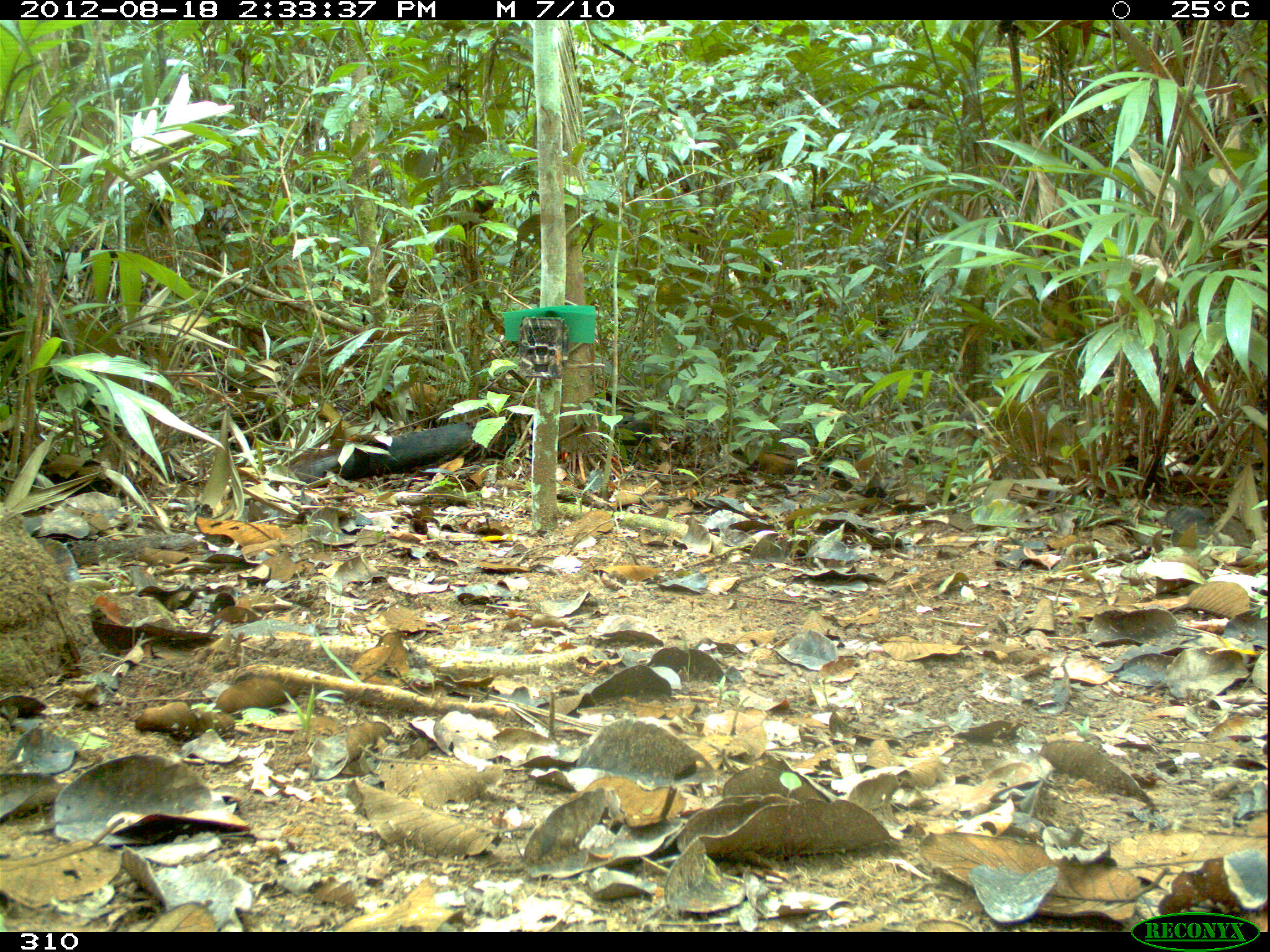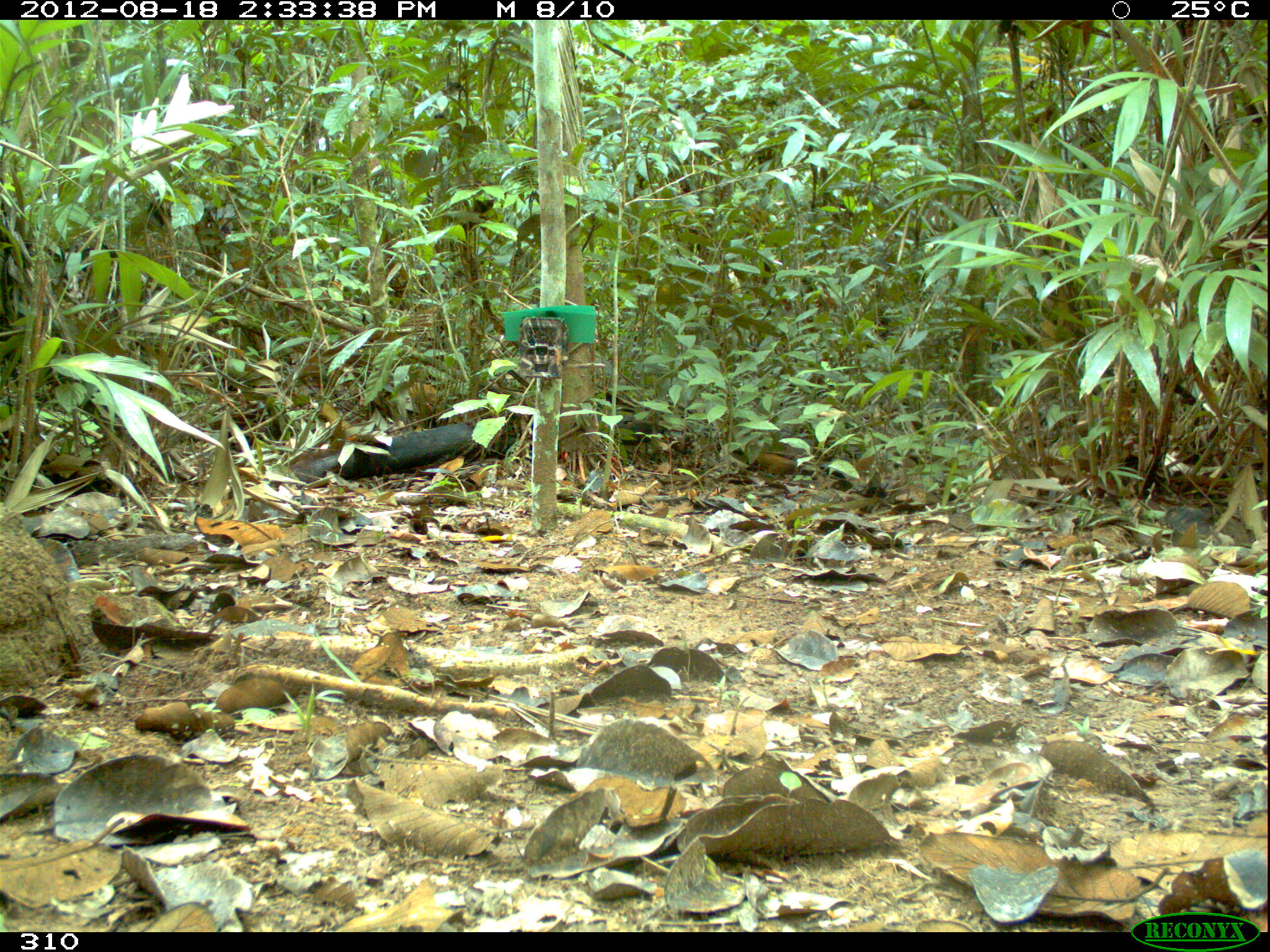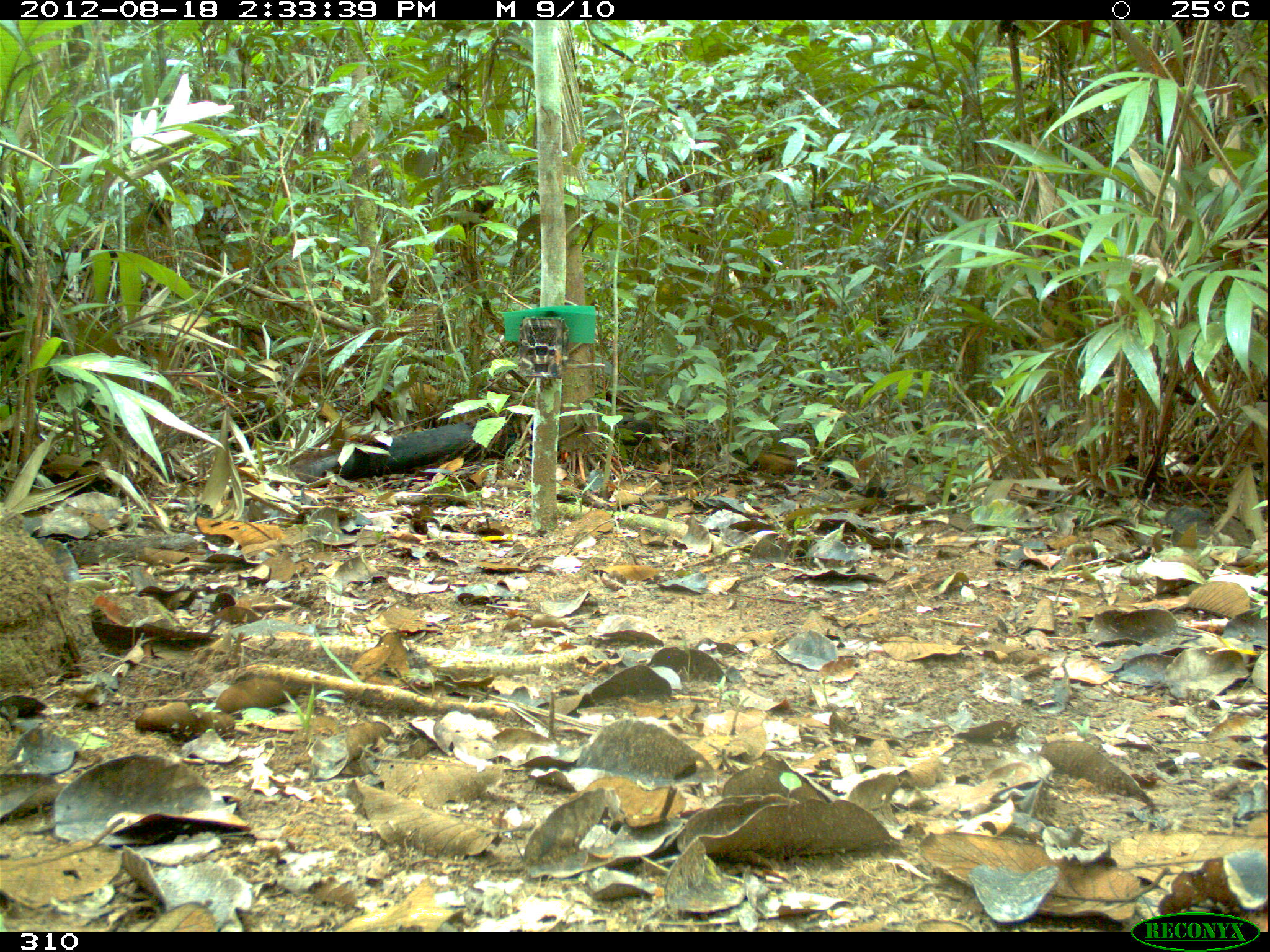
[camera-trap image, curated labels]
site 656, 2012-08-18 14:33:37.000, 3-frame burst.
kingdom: Animalia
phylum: Chordata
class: Mammalia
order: Rodentia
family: Dasyproctidae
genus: Dasyprocta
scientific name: Dasyprocta punctata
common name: central american agouti